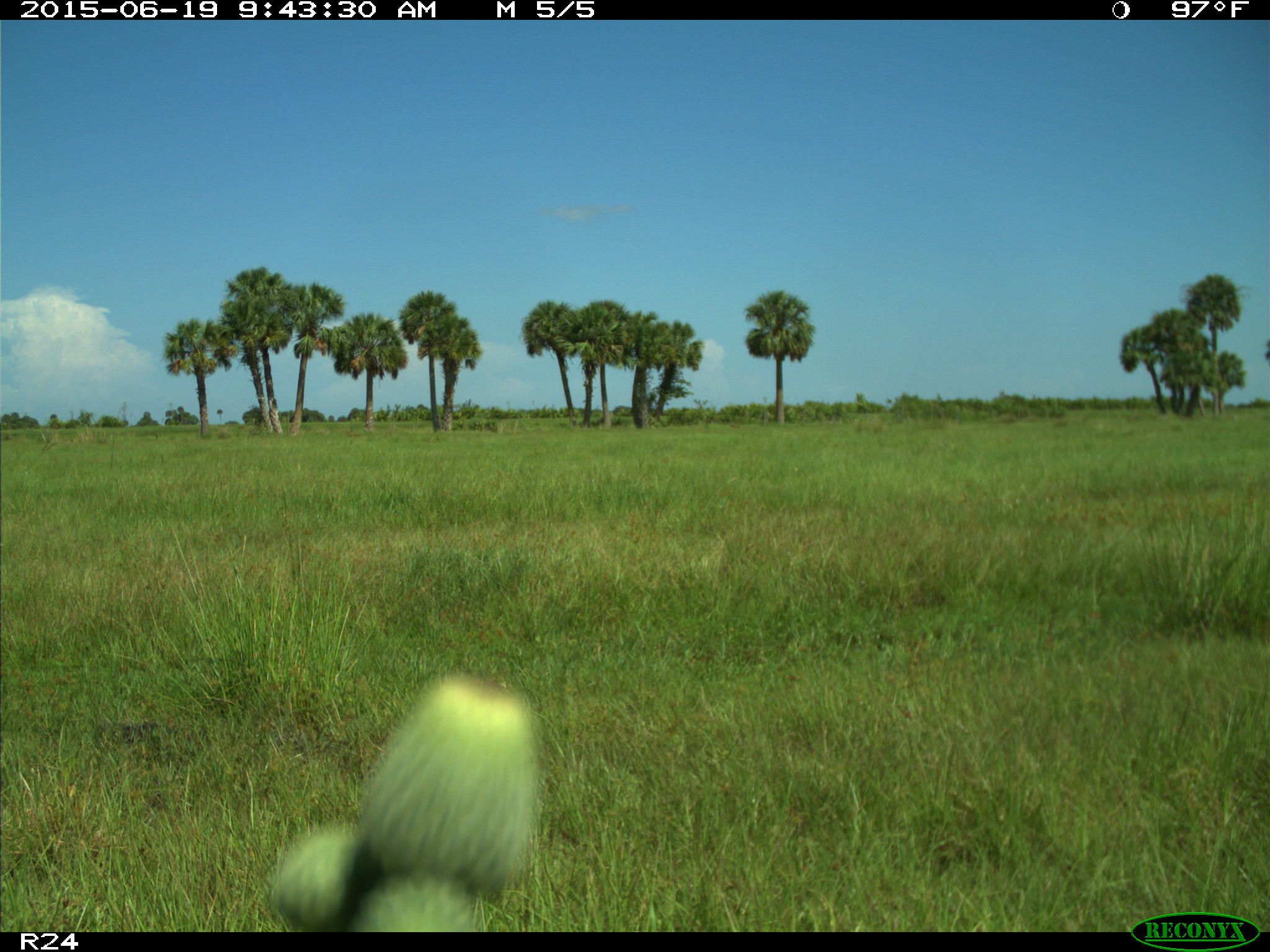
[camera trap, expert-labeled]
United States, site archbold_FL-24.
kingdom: Animalia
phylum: Chordata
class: Mammalia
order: Artiodactyla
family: Bovidae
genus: Bos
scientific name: Bos taurus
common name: domestic cow